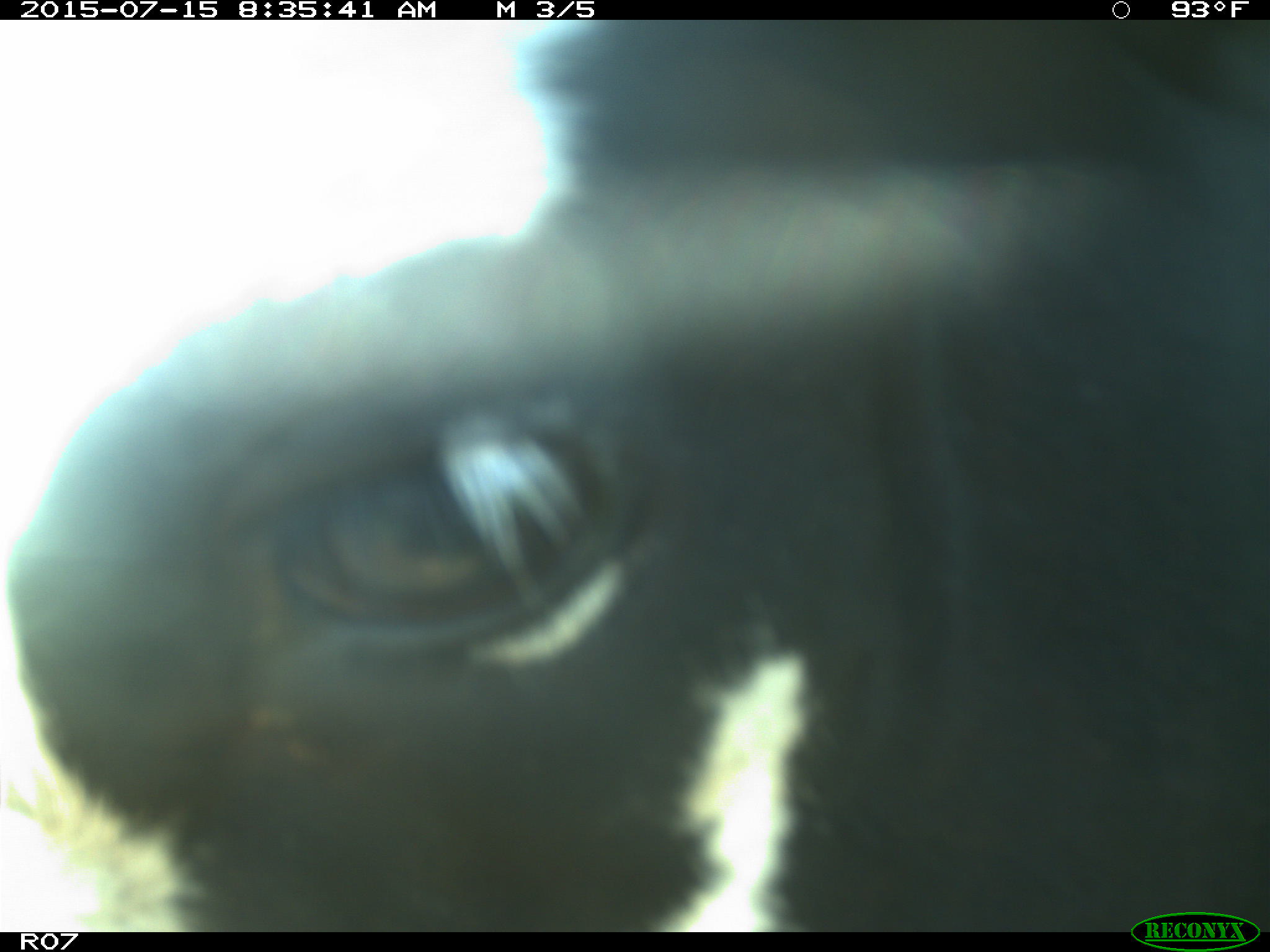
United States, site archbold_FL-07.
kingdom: Animalia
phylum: Chordata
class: Mammalia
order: Artiodactyla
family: Bovidae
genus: Bos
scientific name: Bos taurus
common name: domestic cow